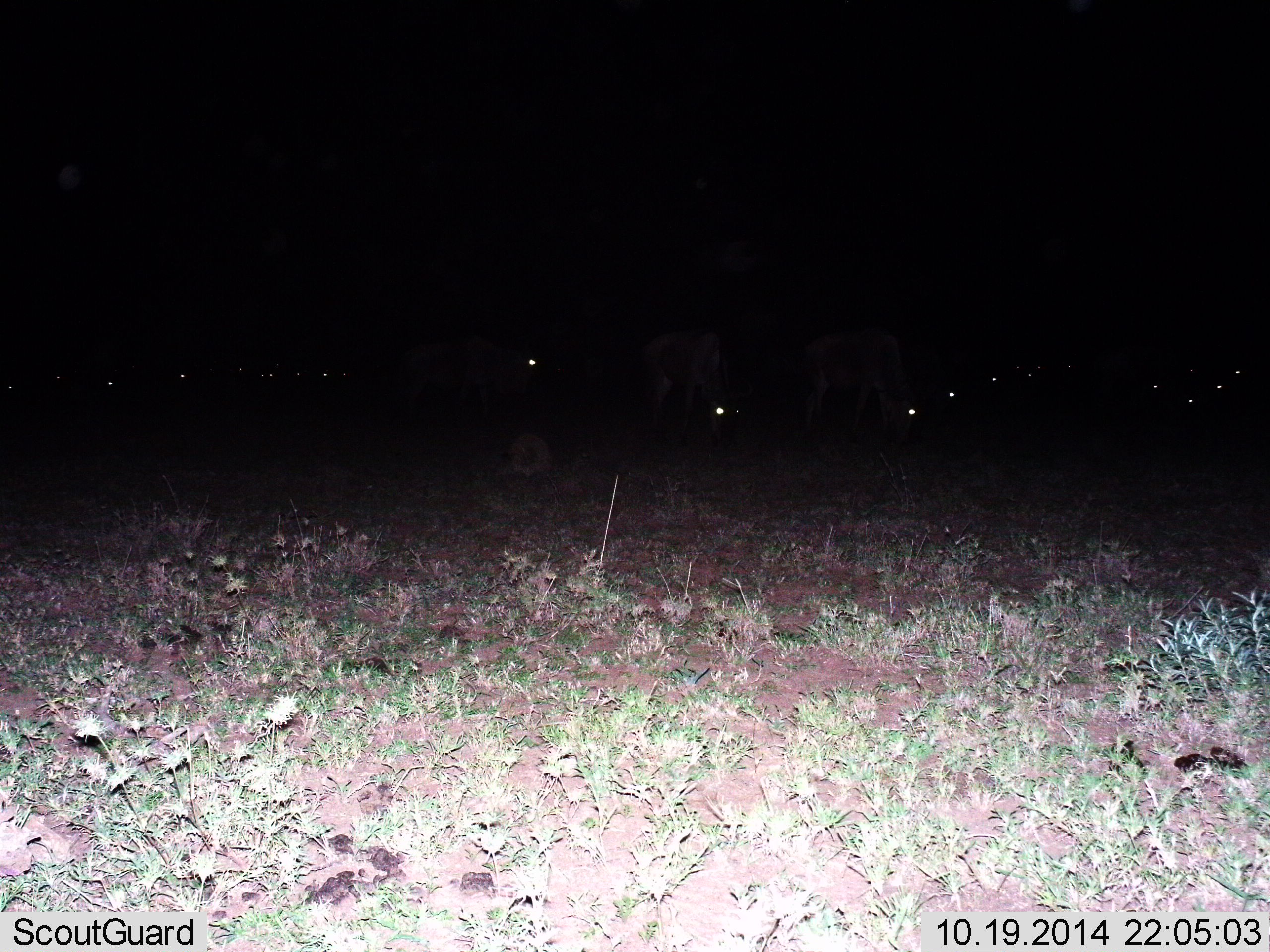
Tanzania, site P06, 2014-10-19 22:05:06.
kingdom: Animalia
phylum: Chordata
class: Mammalia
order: Artiodactyla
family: Bovidae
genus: Connochaetes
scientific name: Connochaetes taurinus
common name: blue wildebeest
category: wildebeest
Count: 11-50.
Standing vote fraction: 40%.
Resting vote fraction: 10%.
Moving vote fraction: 10%.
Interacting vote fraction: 0%.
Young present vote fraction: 0%.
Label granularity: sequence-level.